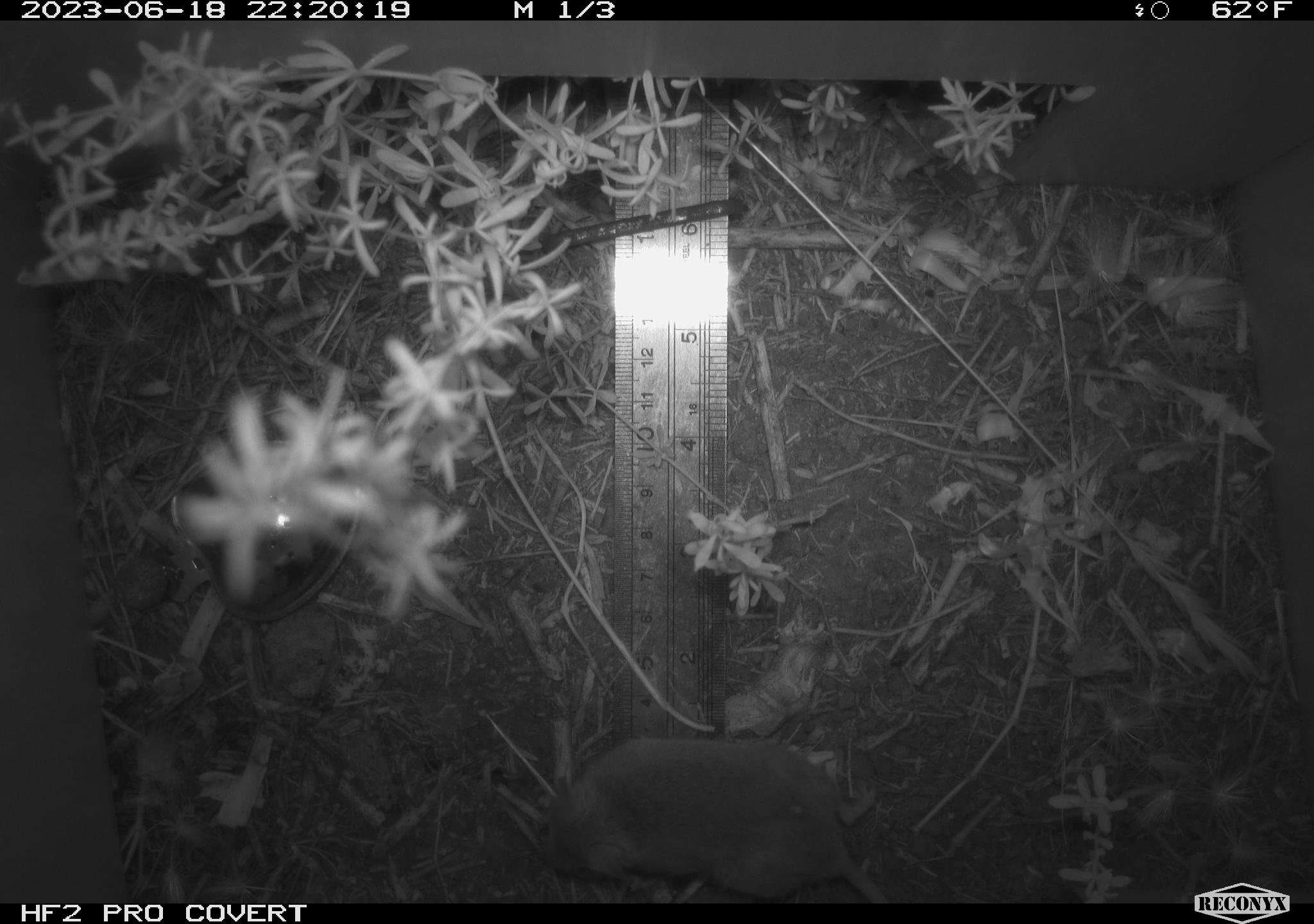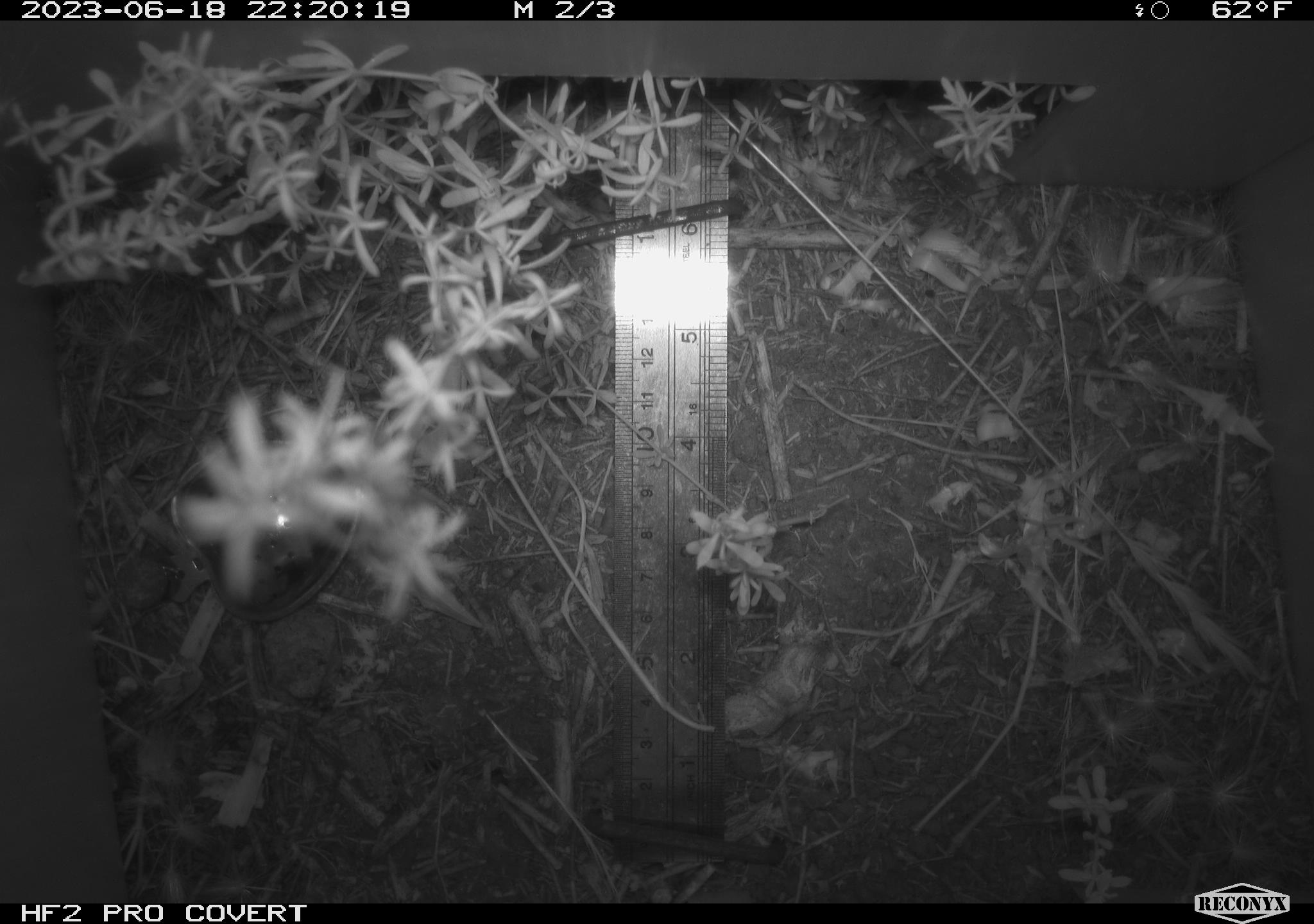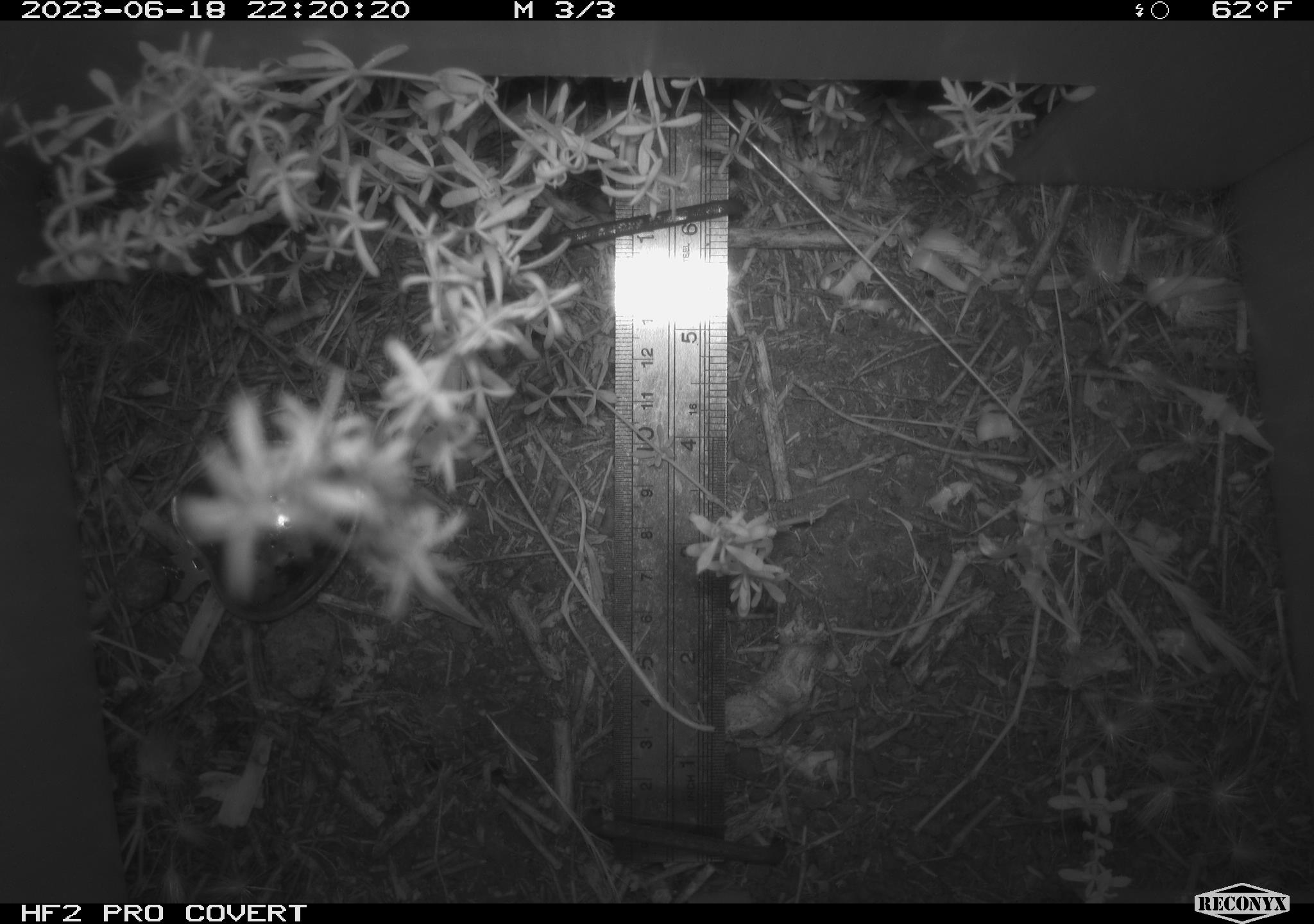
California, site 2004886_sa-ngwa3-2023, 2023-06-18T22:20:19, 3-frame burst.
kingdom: Animalia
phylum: Chordata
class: Mammalia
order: Rodentia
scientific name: Rodentia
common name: mouse species